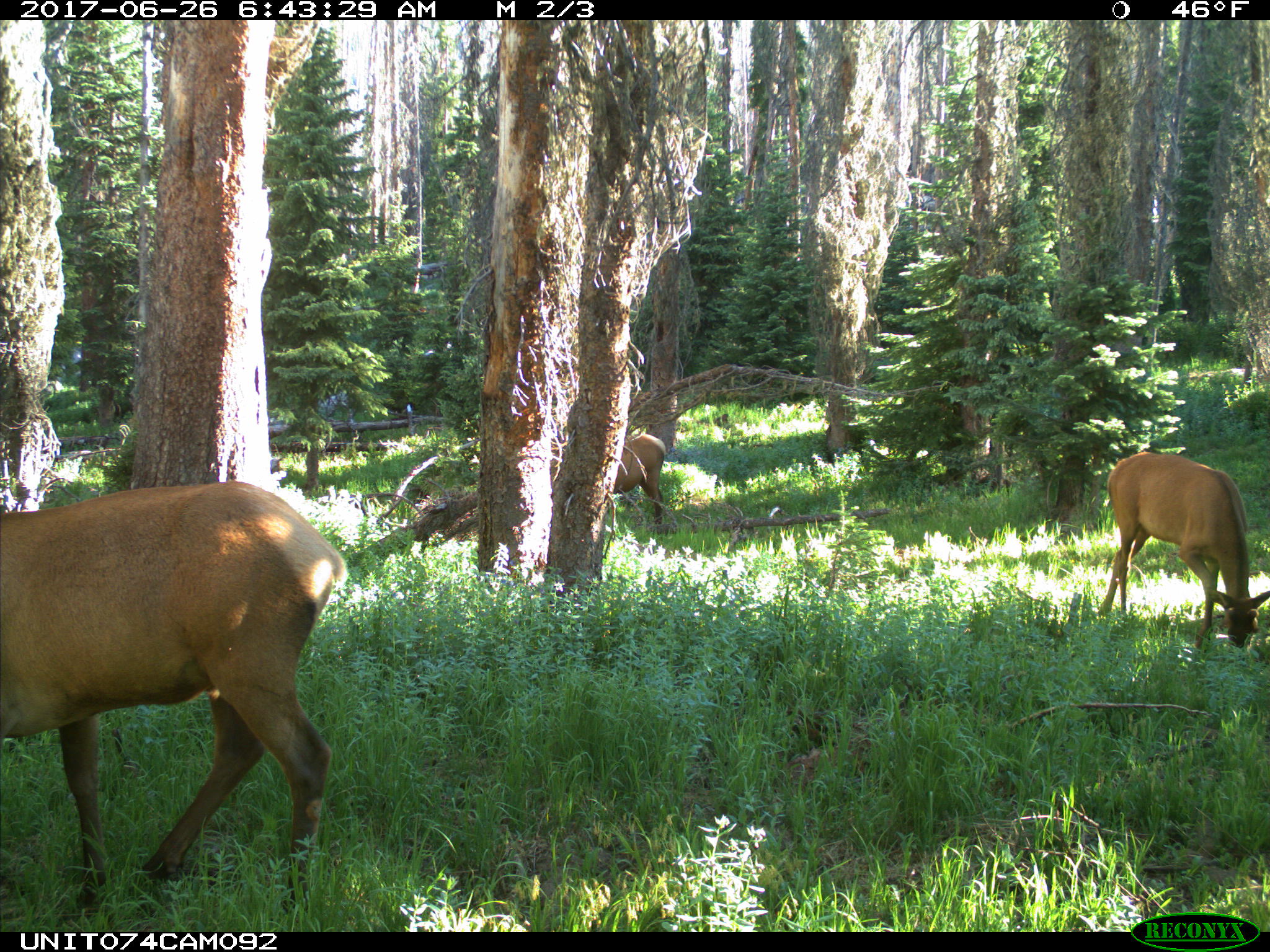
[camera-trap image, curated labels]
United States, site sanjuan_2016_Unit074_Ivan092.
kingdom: Animalia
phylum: Chordata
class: Mammalia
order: Artiodactyla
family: Cervidae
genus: Cervus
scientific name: Cervus elaphus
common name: red deer